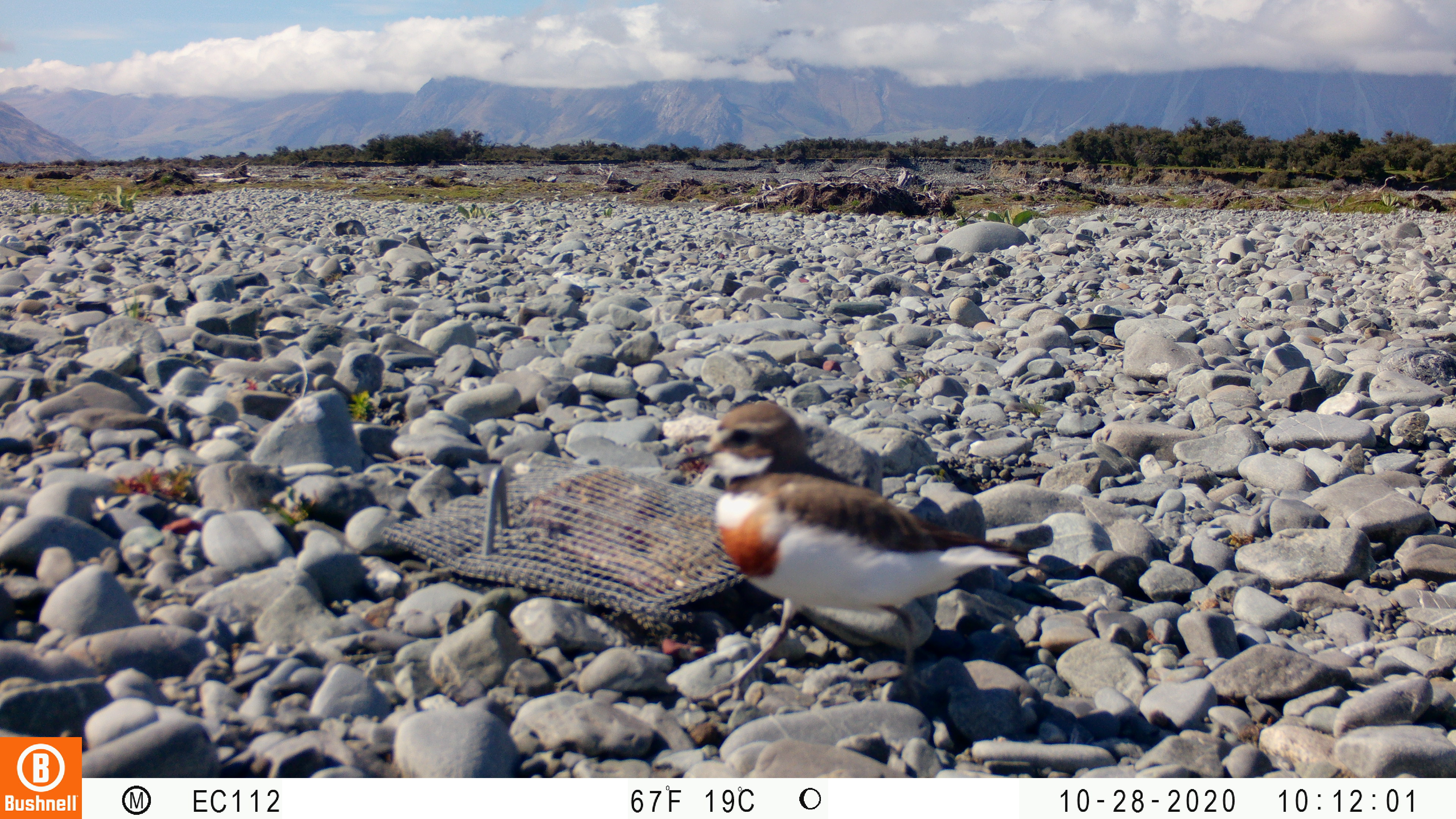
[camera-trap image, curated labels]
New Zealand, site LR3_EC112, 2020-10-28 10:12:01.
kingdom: Animalia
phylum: Chordata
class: Aves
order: Charadriiformes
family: Charadriidae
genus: Charadrius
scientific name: Charadrius bicinctus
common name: double-banded plover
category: banded dotterel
Banded dotterel (double-banded plover) (Charadrius bicinctus).